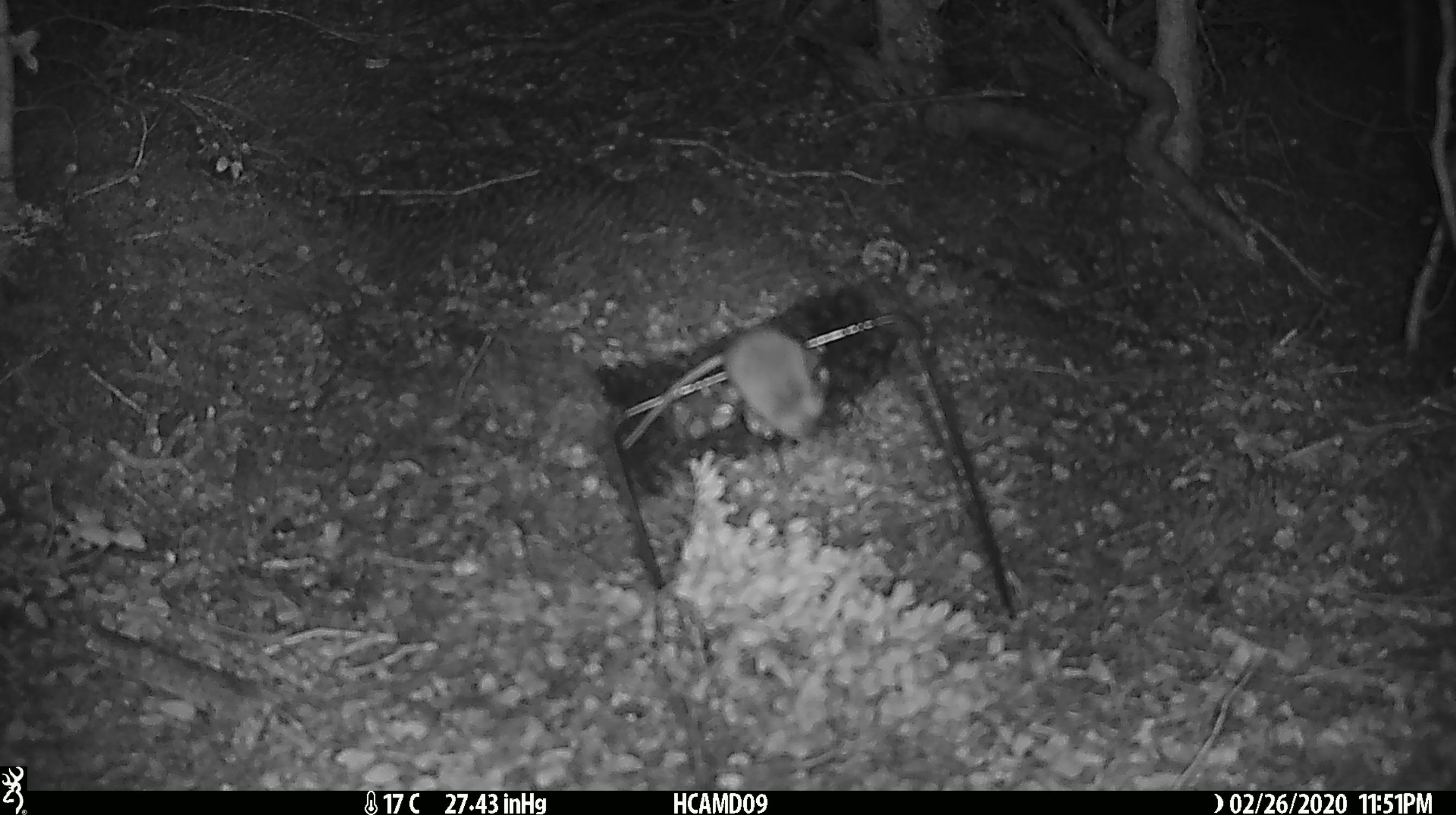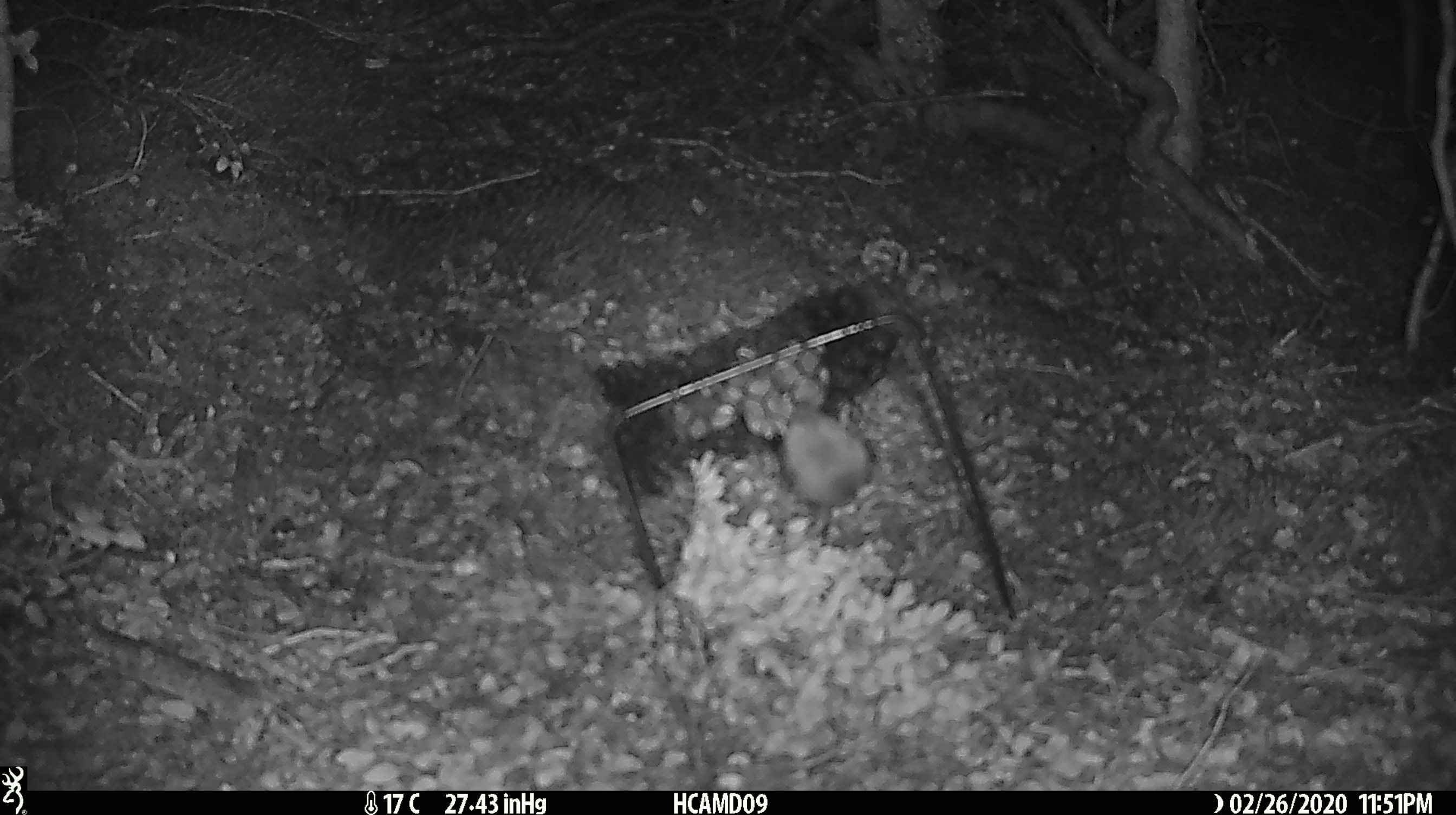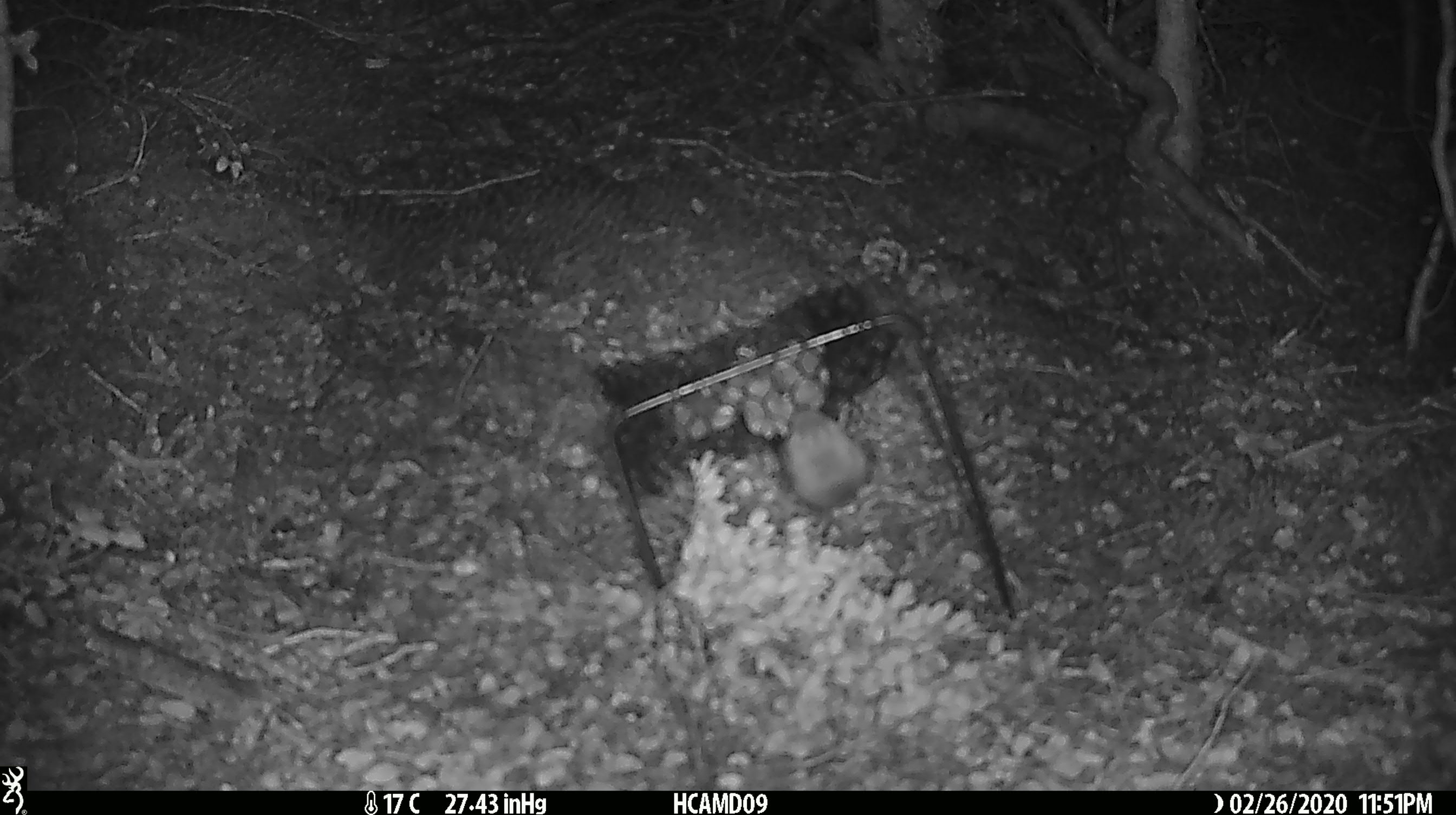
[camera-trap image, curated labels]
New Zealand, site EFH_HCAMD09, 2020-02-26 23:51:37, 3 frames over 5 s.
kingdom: Animalia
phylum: Chordata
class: Mammalia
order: Rodentia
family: Muridae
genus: Mus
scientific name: Mus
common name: mouse